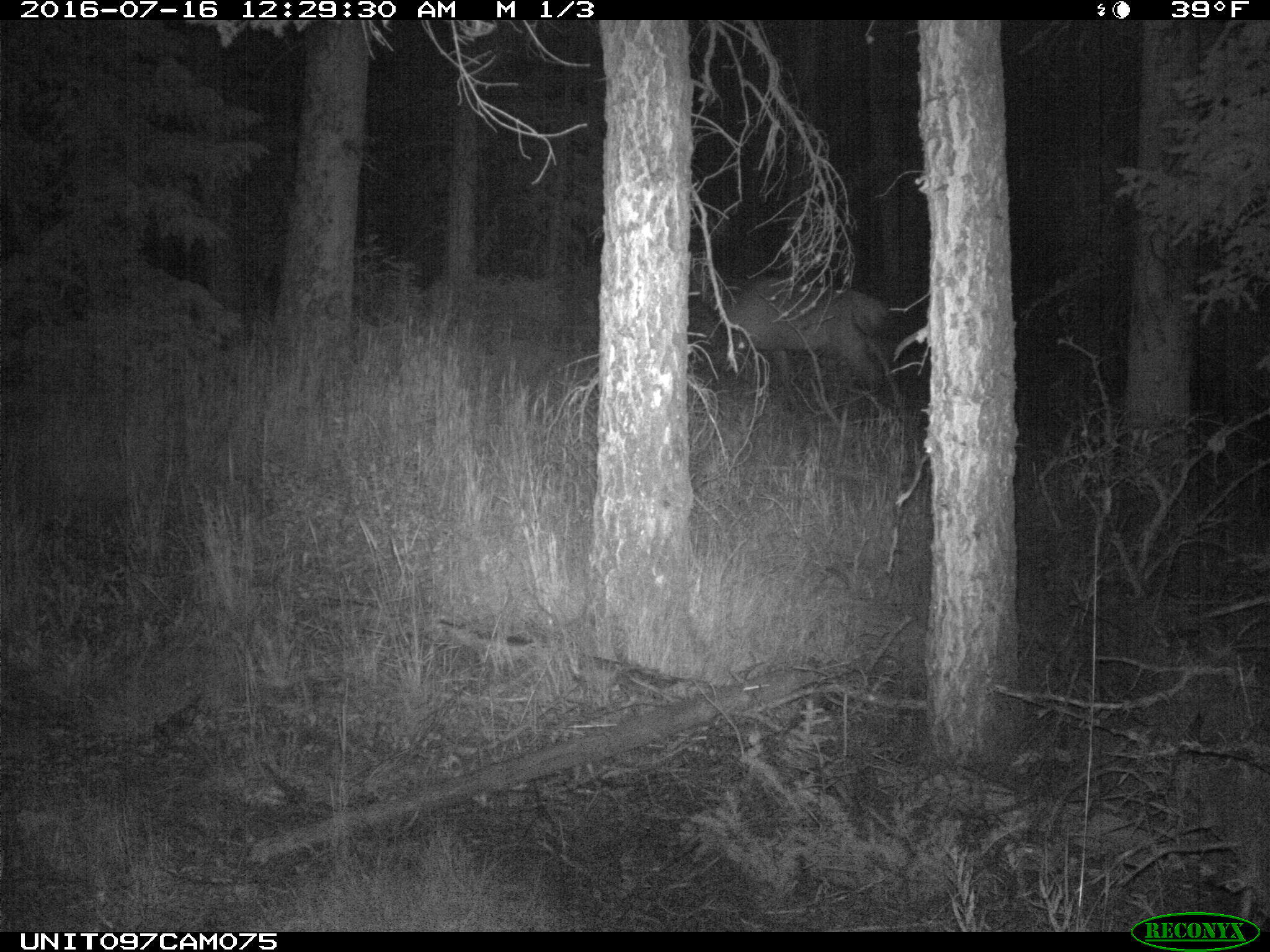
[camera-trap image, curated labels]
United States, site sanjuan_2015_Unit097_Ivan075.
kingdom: Animalia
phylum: Chordata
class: Mammalia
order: Artiodactyla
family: Cervidae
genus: Cervus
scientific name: Cervus elaphus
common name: red deer